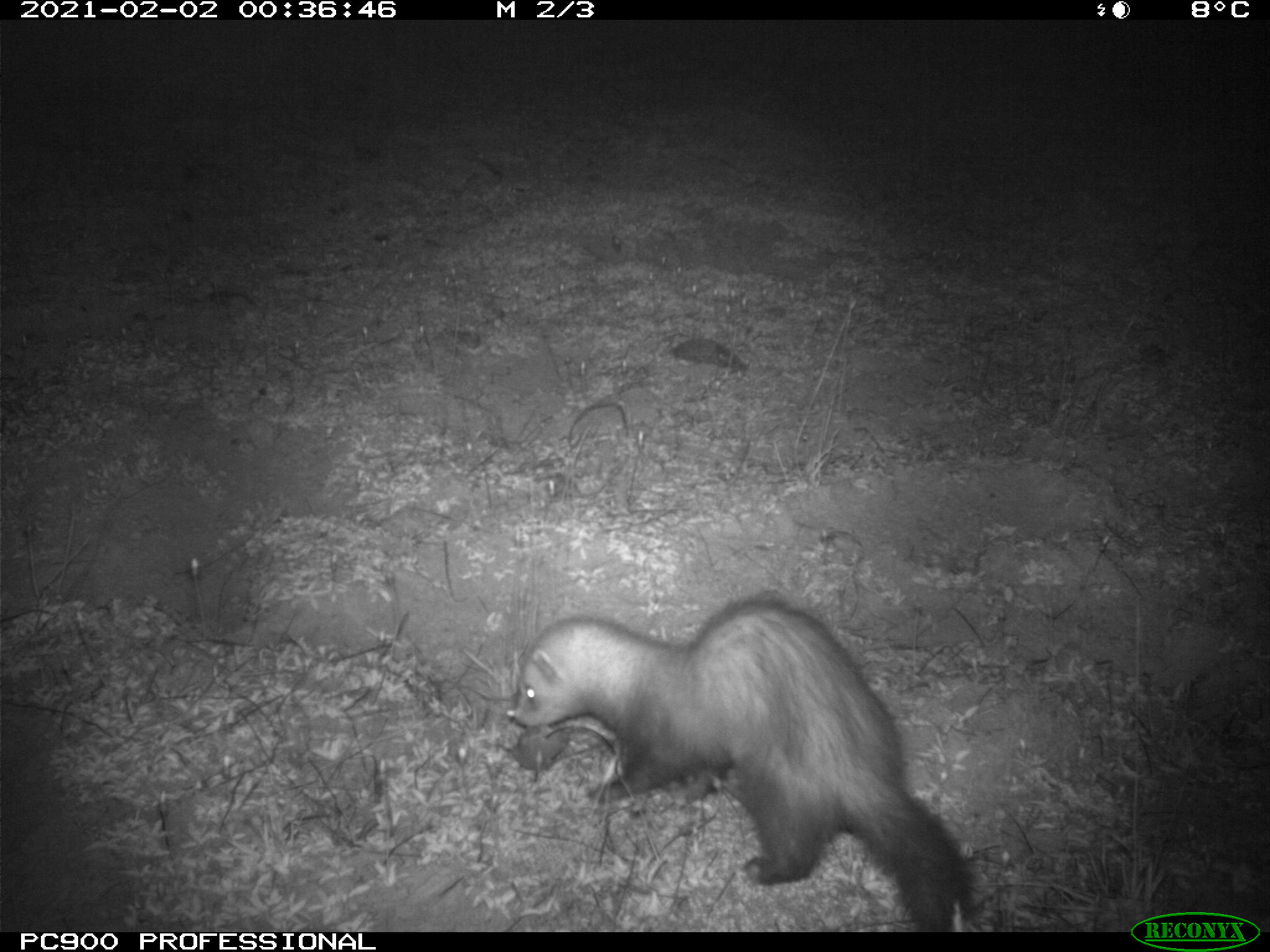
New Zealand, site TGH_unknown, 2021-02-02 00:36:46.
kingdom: Animalia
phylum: Chordata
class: Mammalia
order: Carnivora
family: Mustelidae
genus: Mustela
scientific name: Mustela furo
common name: ferret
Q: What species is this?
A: Ferret (Mustela furo).